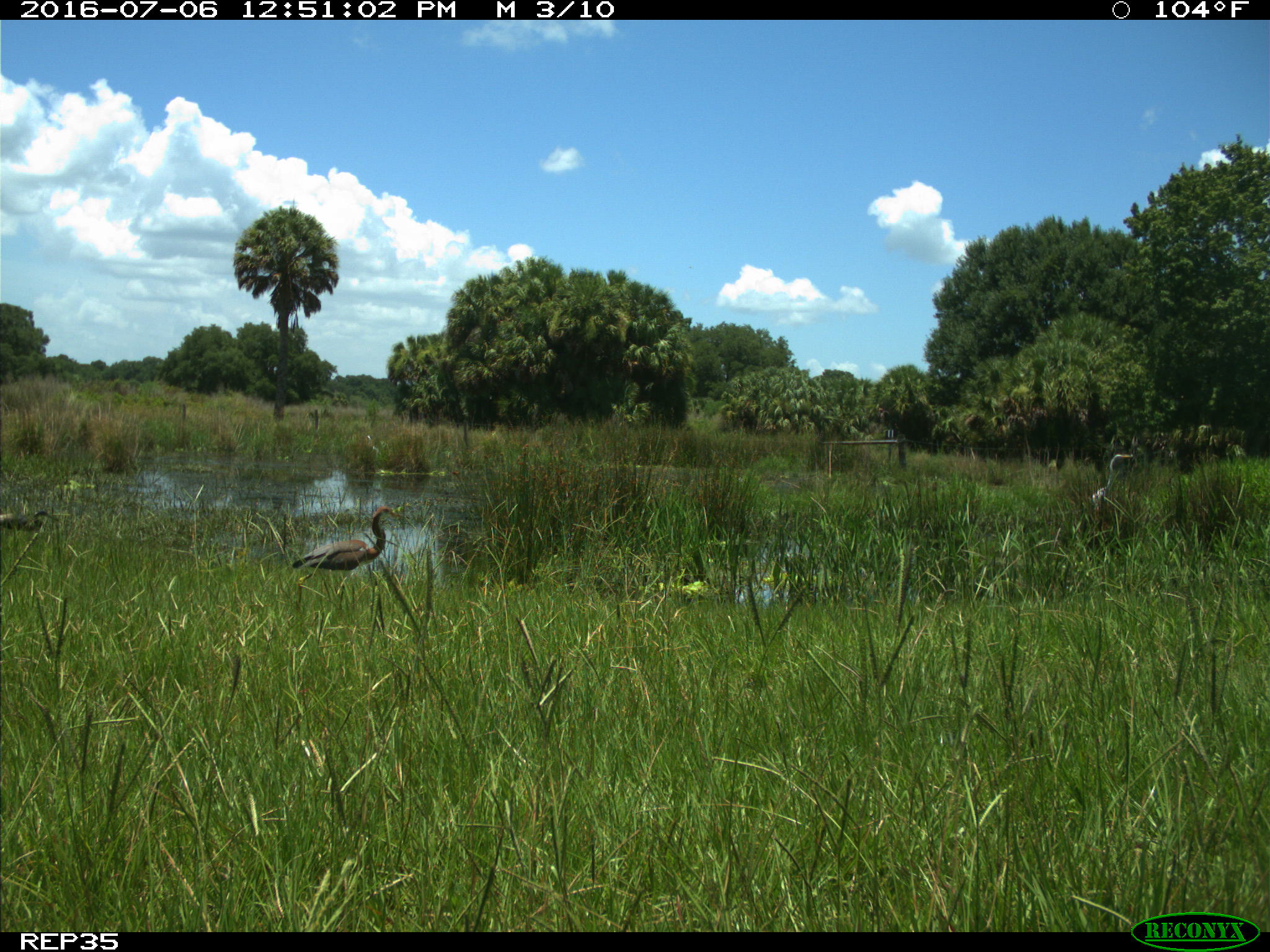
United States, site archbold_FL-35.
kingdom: Animalia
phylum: Chordata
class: Aves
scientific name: Aves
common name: birds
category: unidentified bird